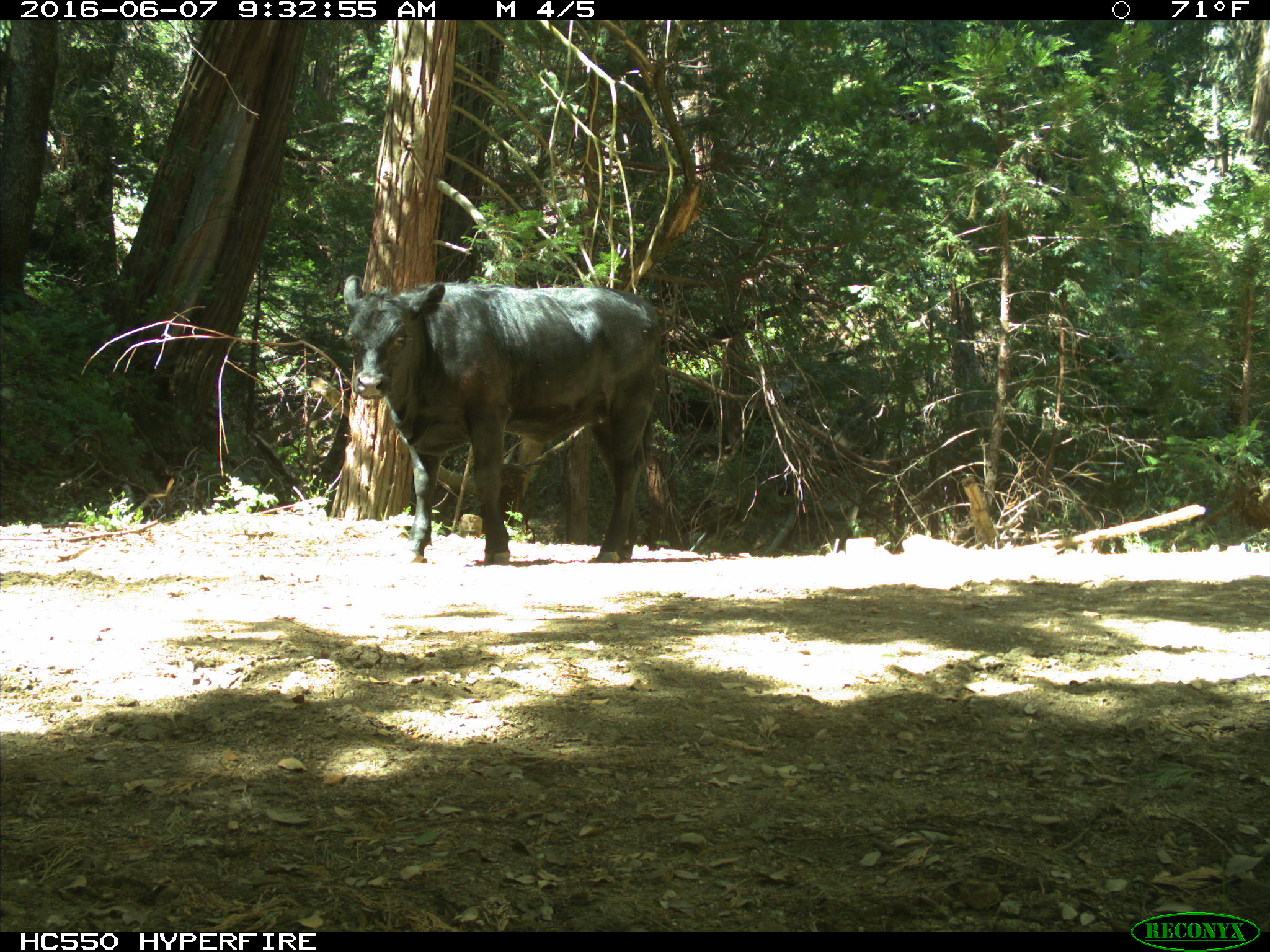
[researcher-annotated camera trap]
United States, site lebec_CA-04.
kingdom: Animalia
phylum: Chordata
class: Mammalia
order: Artiodactyla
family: Bovidae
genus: Bos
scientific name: Bos taurus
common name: domestic cow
Bos taurus (domestic cow).